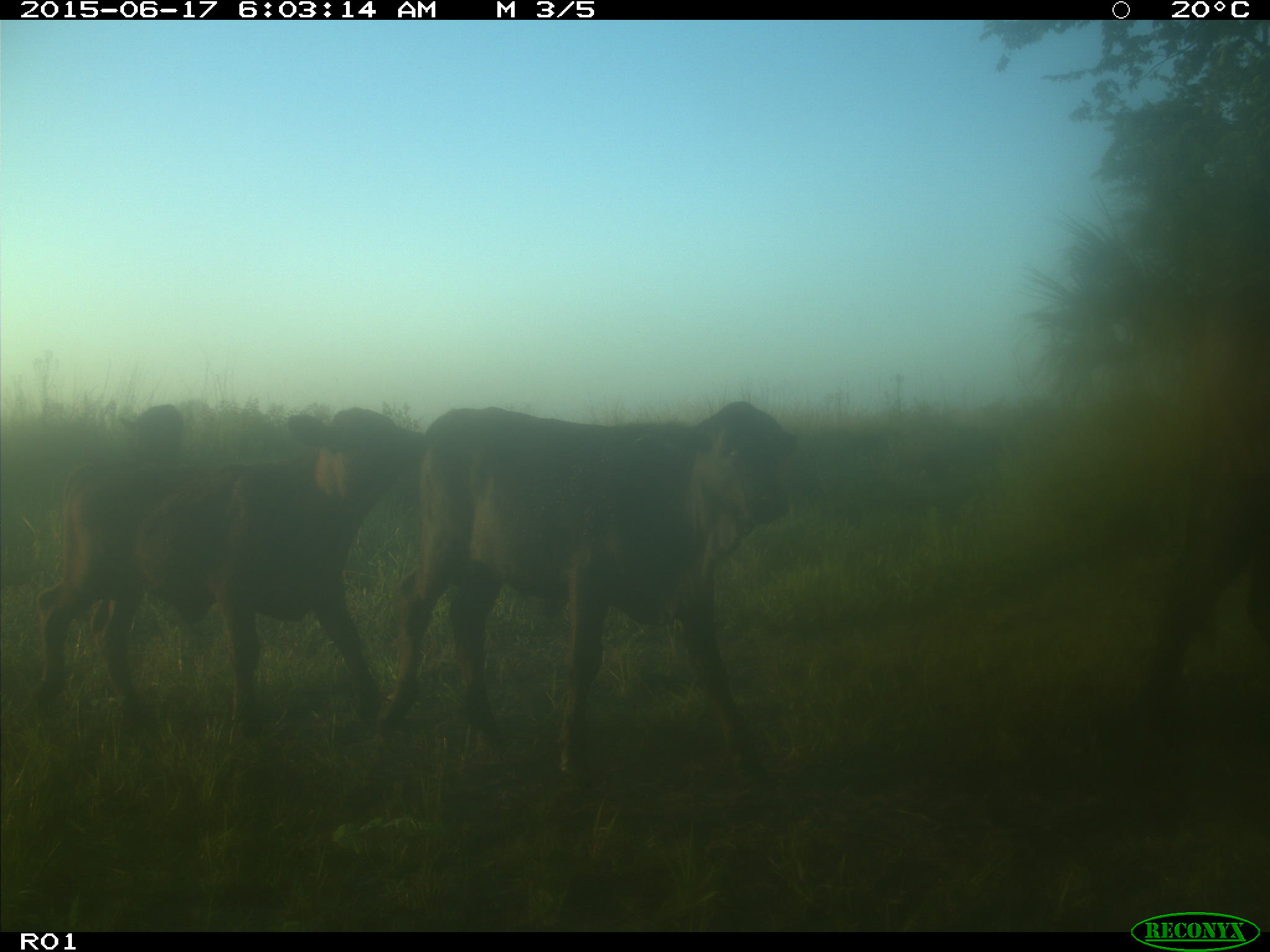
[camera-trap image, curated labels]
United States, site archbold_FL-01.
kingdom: Animalia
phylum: Chordata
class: Mammalia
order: Artiodactyla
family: Bovidae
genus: Bos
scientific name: Bos taurus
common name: domestic cow